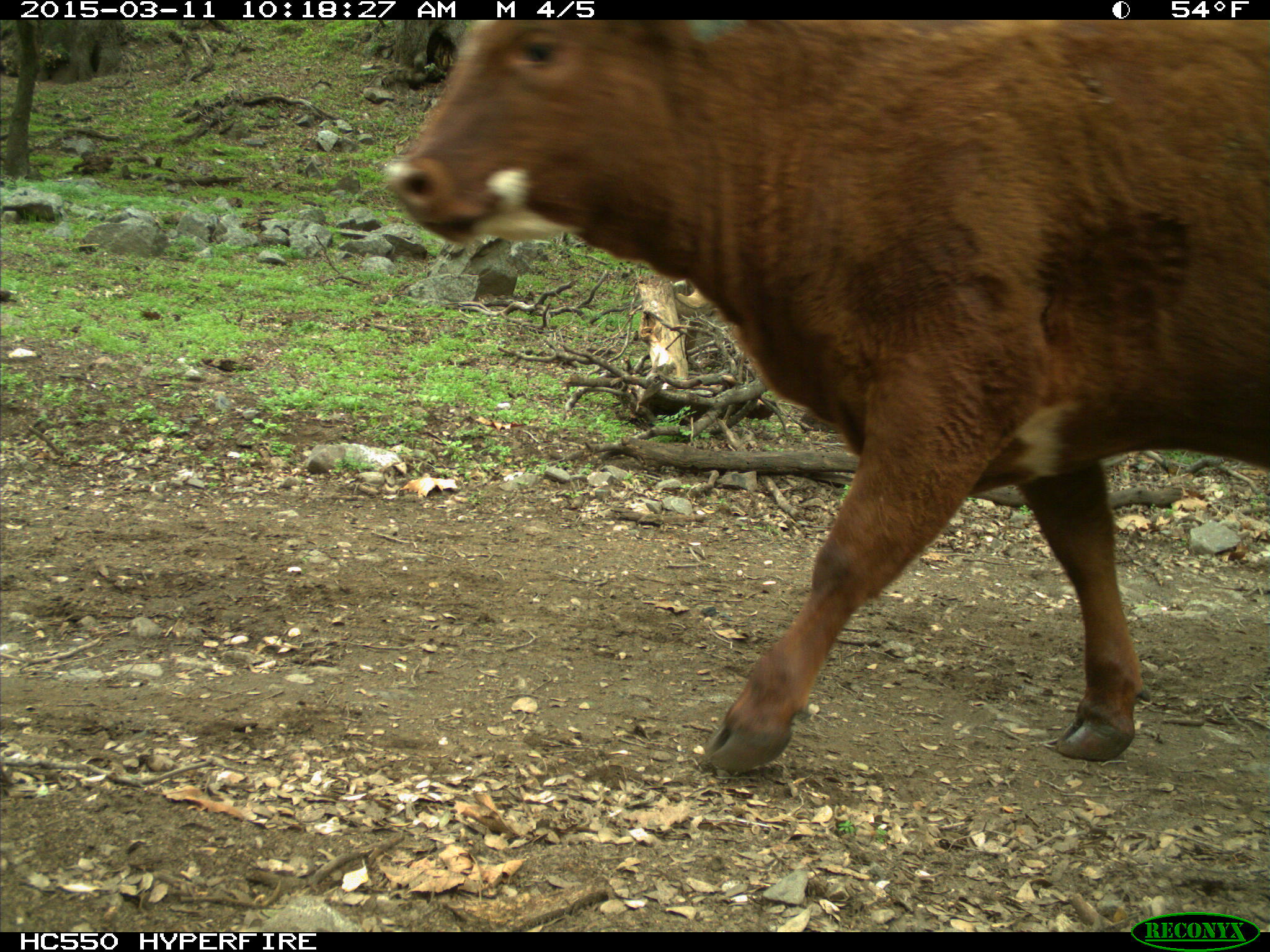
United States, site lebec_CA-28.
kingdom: Animalia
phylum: Chordata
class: Mammalia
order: Artiodactyla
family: Bovidae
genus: Bos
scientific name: Bos taurus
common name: domestic cow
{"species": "Bos taurus (domestic cow)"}